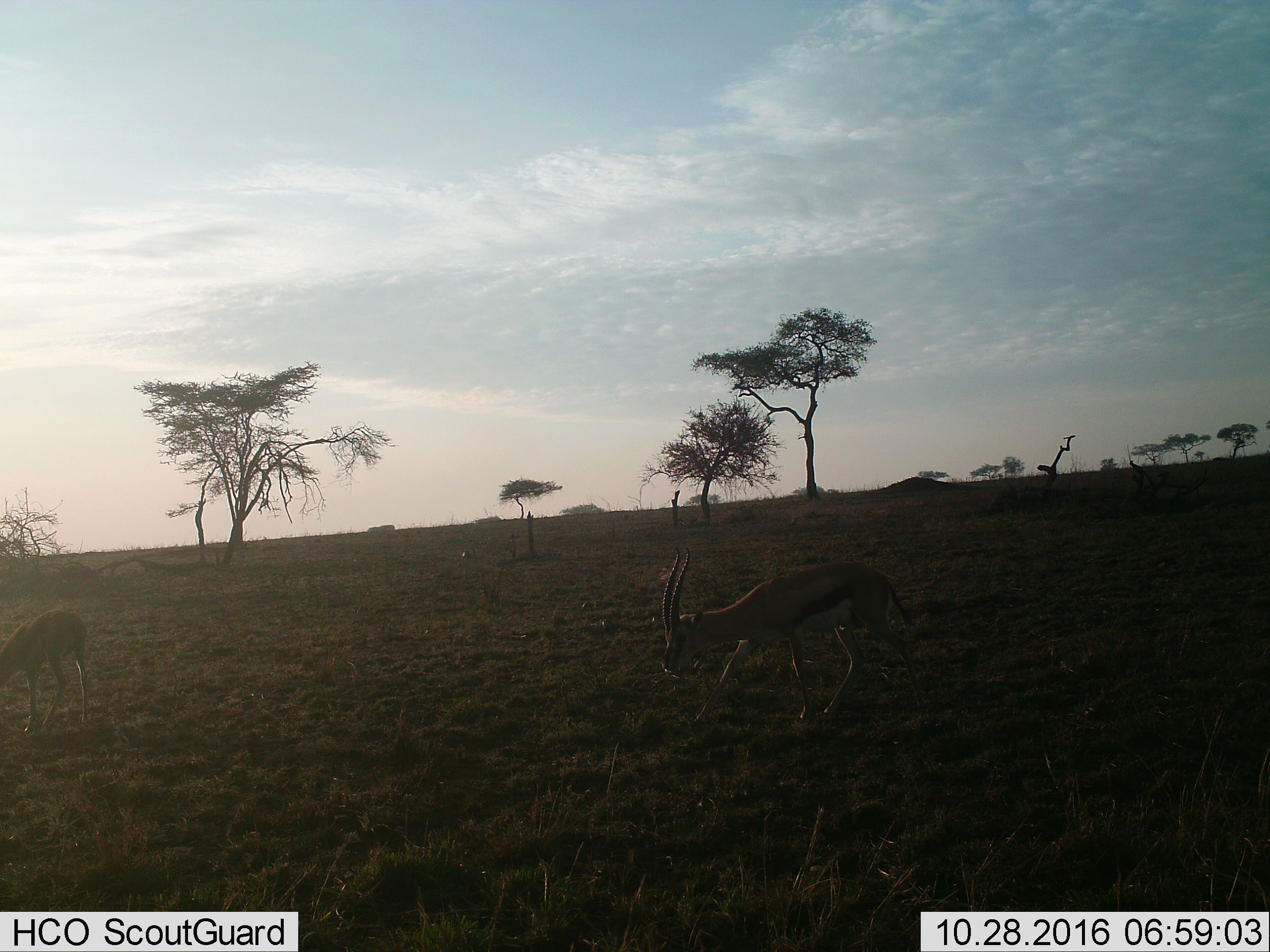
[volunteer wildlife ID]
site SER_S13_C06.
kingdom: Animalia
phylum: Chordata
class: Mammalia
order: Artiodactyla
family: Bovidae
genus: Eudorcas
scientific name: Eudorcas thomsonii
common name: thomson's gazelle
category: gazellethomsons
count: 2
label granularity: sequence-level